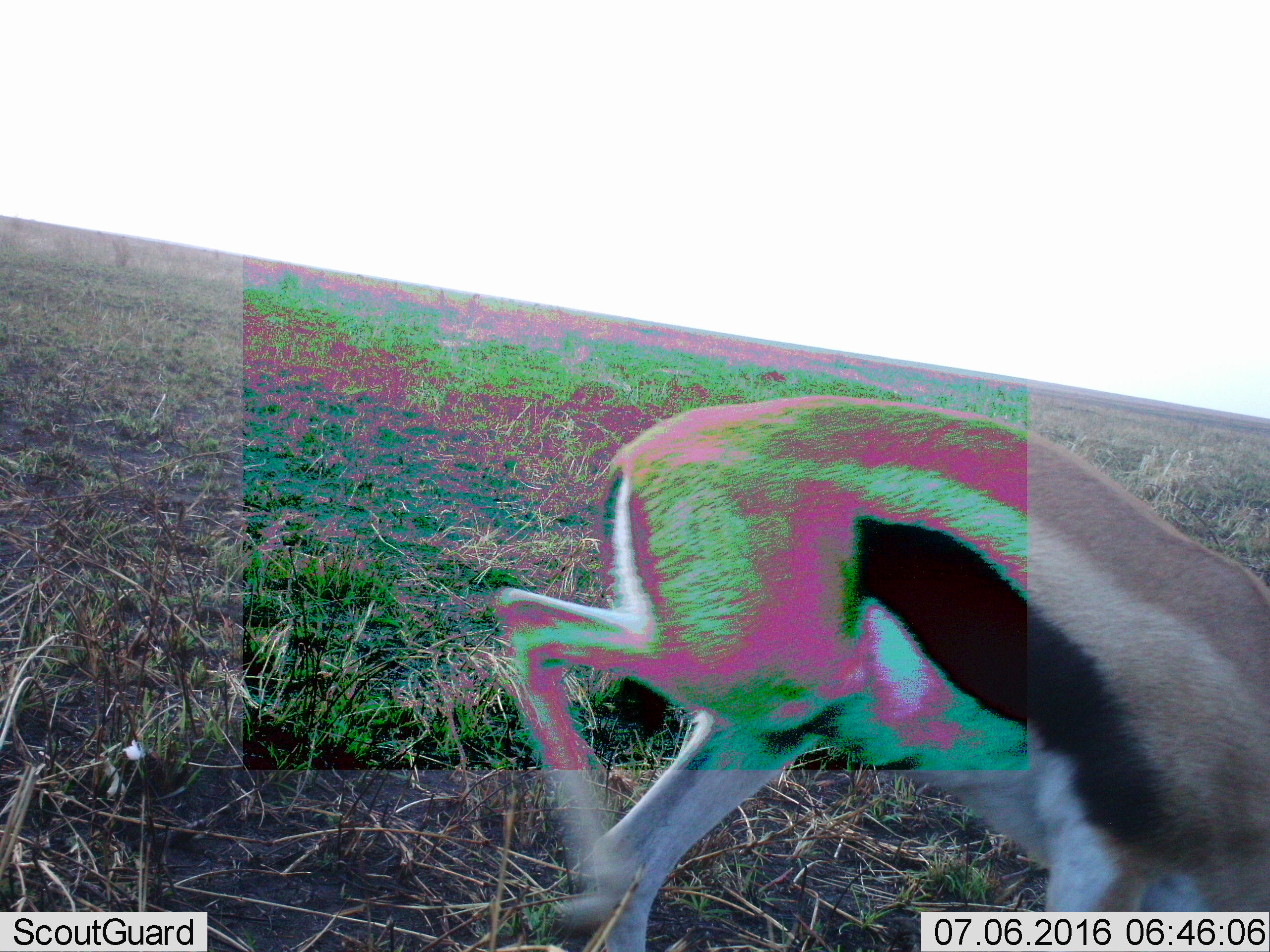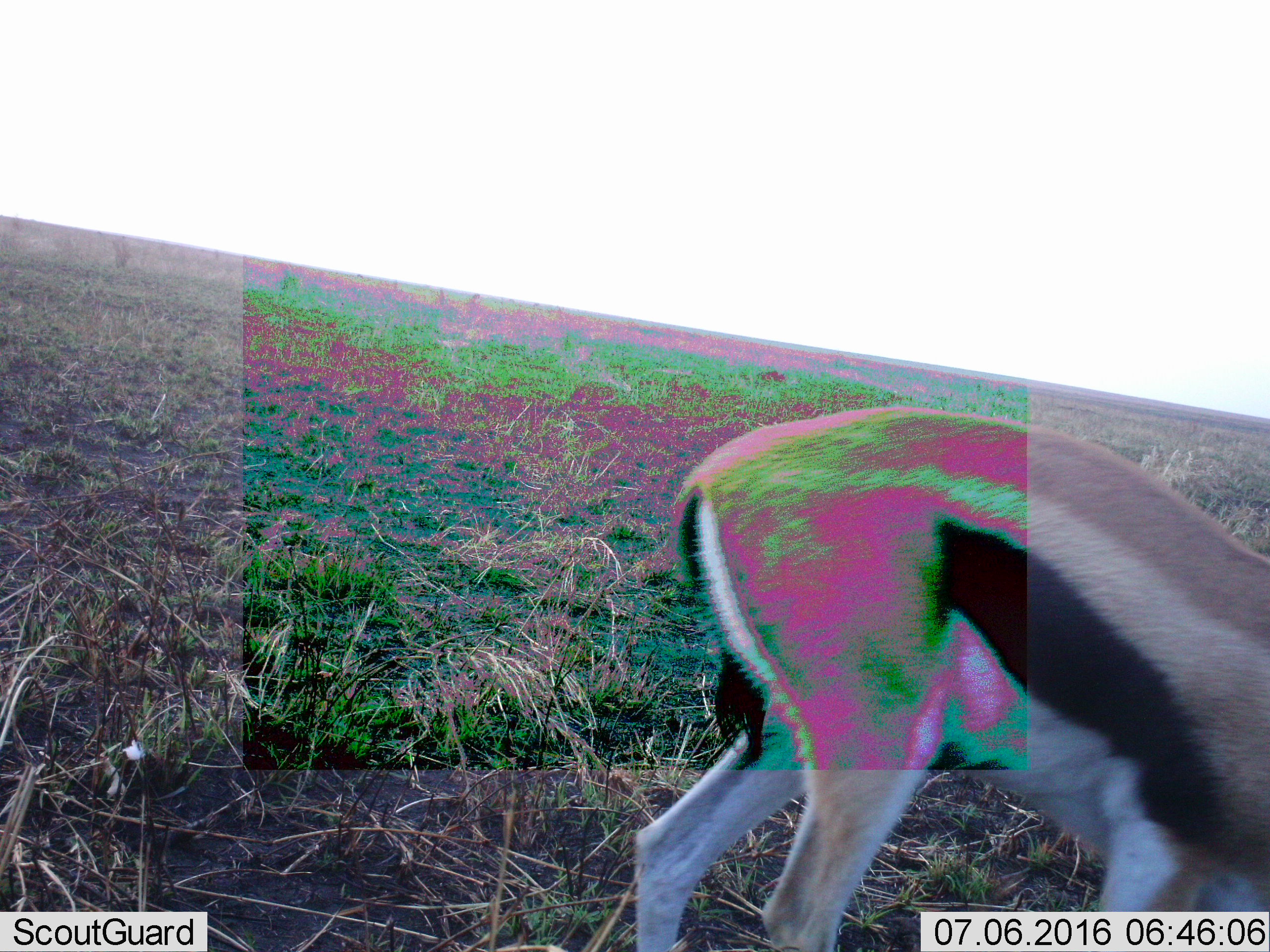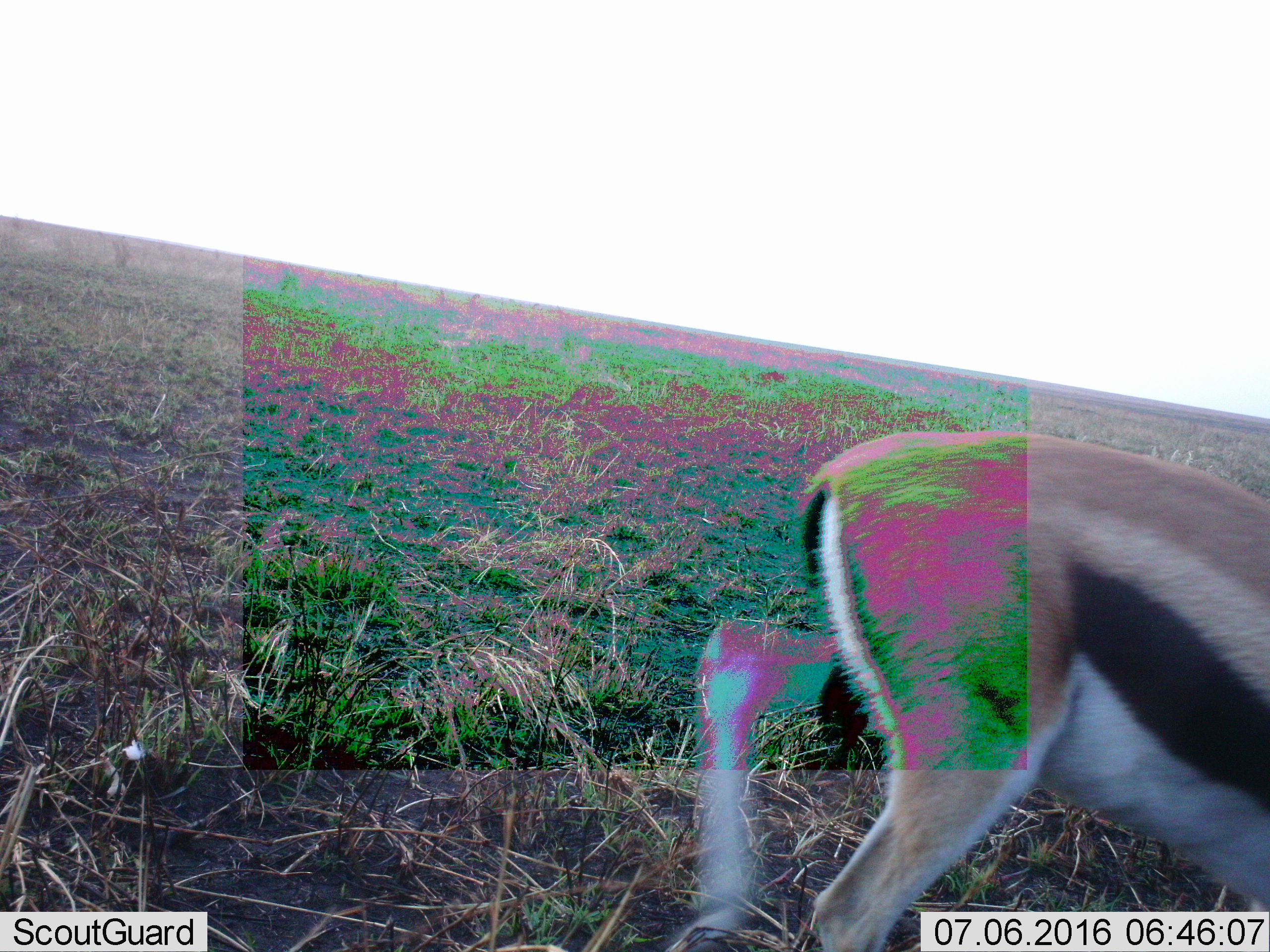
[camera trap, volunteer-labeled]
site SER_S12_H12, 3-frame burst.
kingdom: Animalia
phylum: Chordata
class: Mammalia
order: Artiodactyla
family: Bovidae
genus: Eudorcas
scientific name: Eudorcas thomsonii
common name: thomson's gazelle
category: gazellethomsons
Gazellethomsons (thomson's gazelle) (Eudorcas thomsonii), count 1. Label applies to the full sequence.